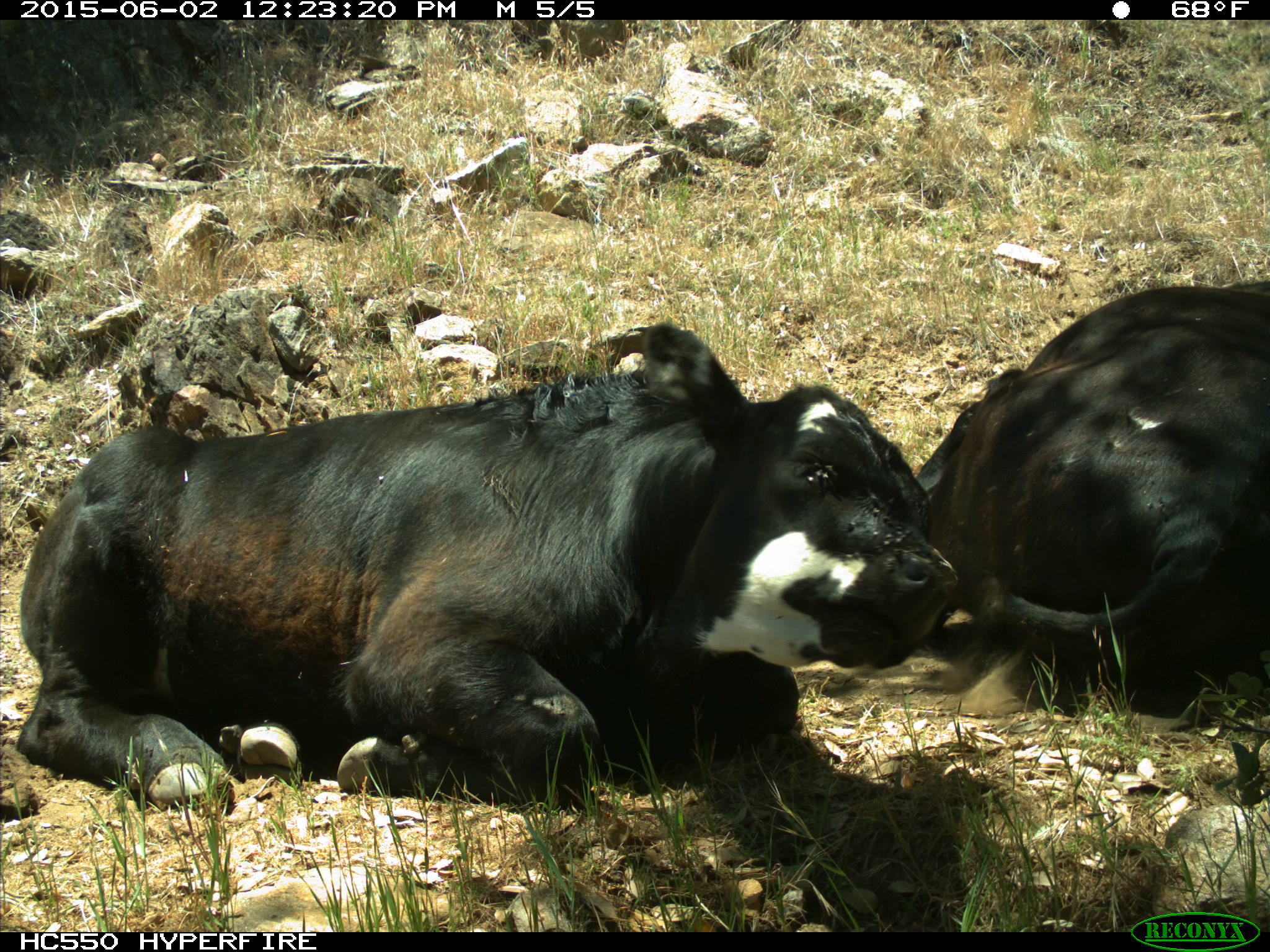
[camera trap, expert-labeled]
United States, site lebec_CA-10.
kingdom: Animalia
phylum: Chordata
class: Mammalia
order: Artiodactyla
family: Bovidae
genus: Bos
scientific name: Bos taurus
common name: domestic cow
Bos taurus (domestic cow).